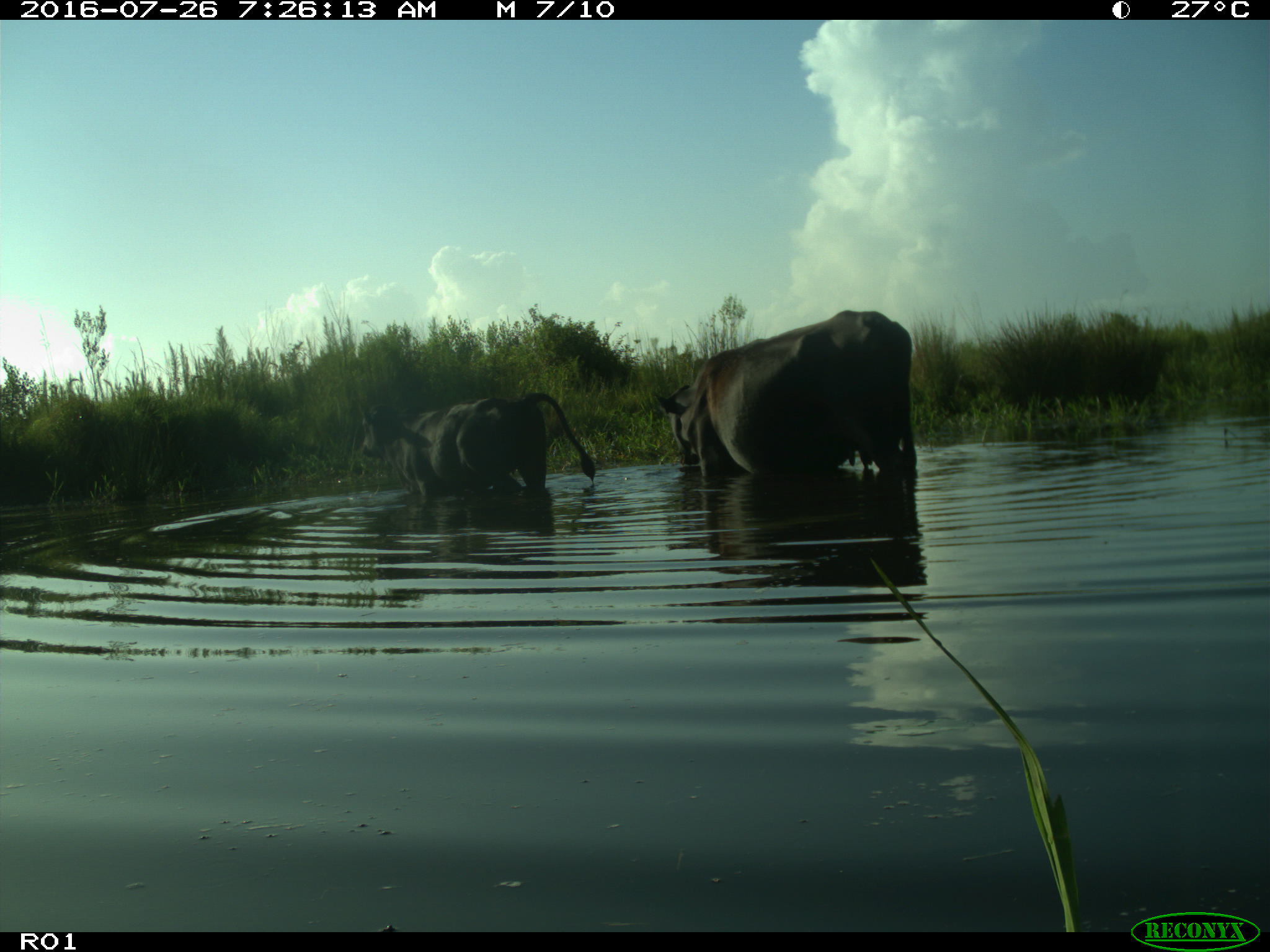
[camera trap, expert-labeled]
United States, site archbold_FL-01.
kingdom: Animalia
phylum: Chordata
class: Mammalia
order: Artiodactyla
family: Bovidae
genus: Bos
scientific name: Bos taurus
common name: domestic cow